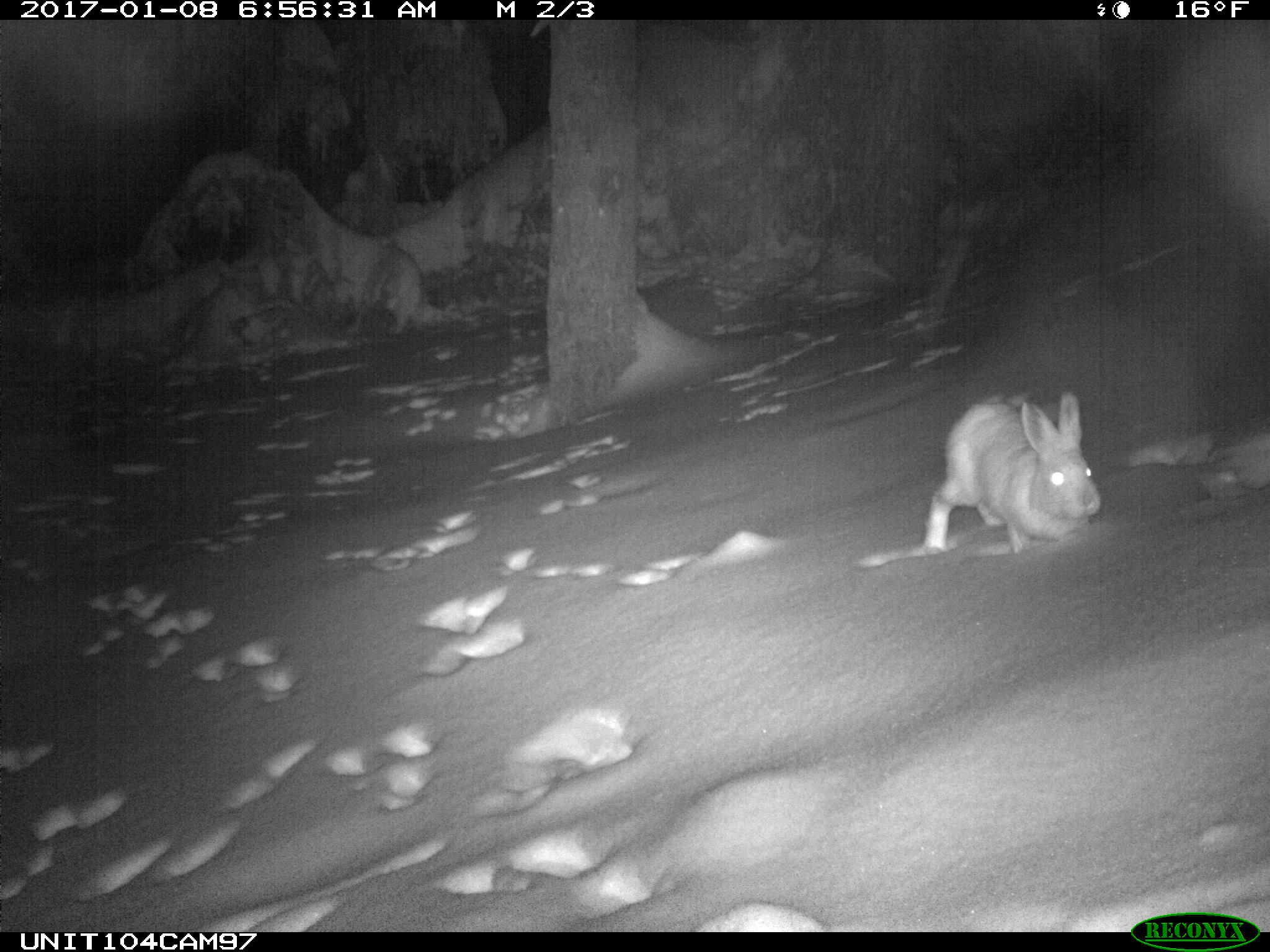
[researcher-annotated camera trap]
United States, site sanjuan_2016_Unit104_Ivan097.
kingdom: Animalia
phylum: Chordata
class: Mammalia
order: Lagomorpha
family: Leporidae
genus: Lepus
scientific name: Lepus americanus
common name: snowshoe hare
Lepus americanus (snowshoe hare).